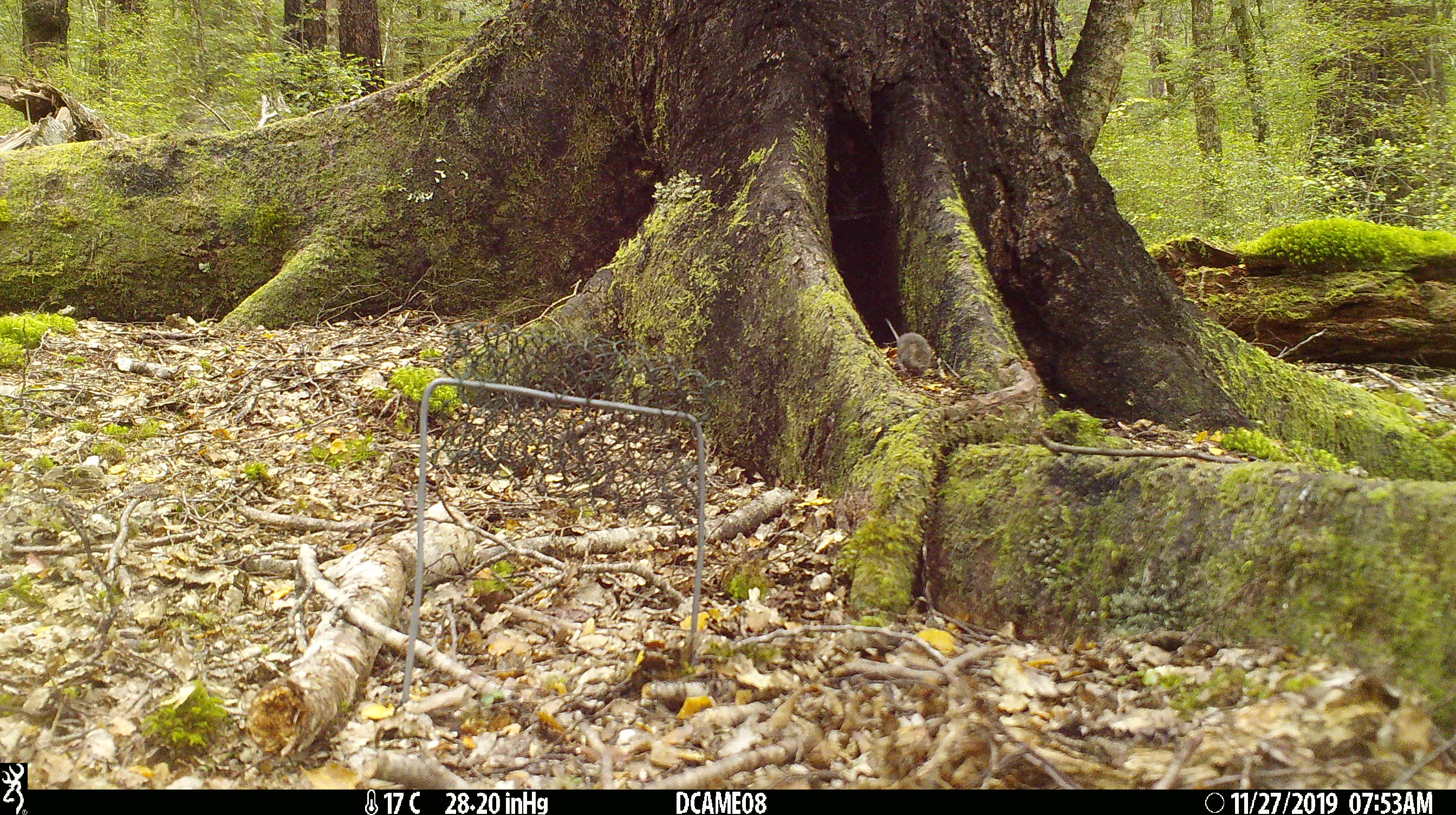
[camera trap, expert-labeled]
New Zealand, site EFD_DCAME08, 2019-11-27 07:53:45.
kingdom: Animalia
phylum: Chordata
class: Mammalia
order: Rodentia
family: Muridae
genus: Mus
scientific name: Mus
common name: mouse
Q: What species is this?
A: Mouse (Mus).